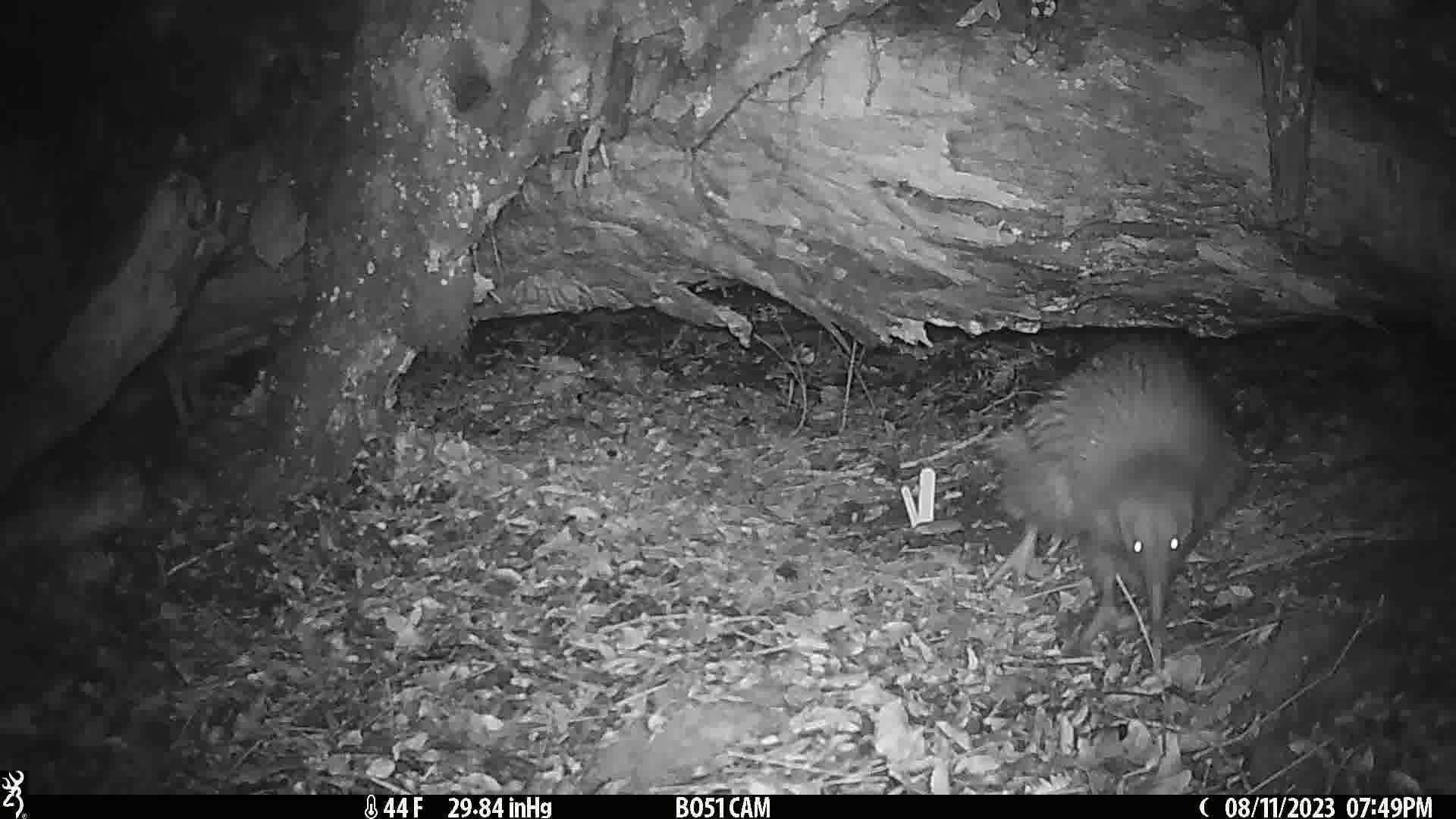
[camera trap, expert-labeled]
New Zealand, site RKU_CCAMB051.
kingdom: Animalia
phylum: Chordata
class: Aves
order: Apterygiformes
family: Apterygidae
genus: Apteryx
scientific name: Apteryx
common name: kiwi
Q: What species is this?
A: Kiwi (Apteryx).